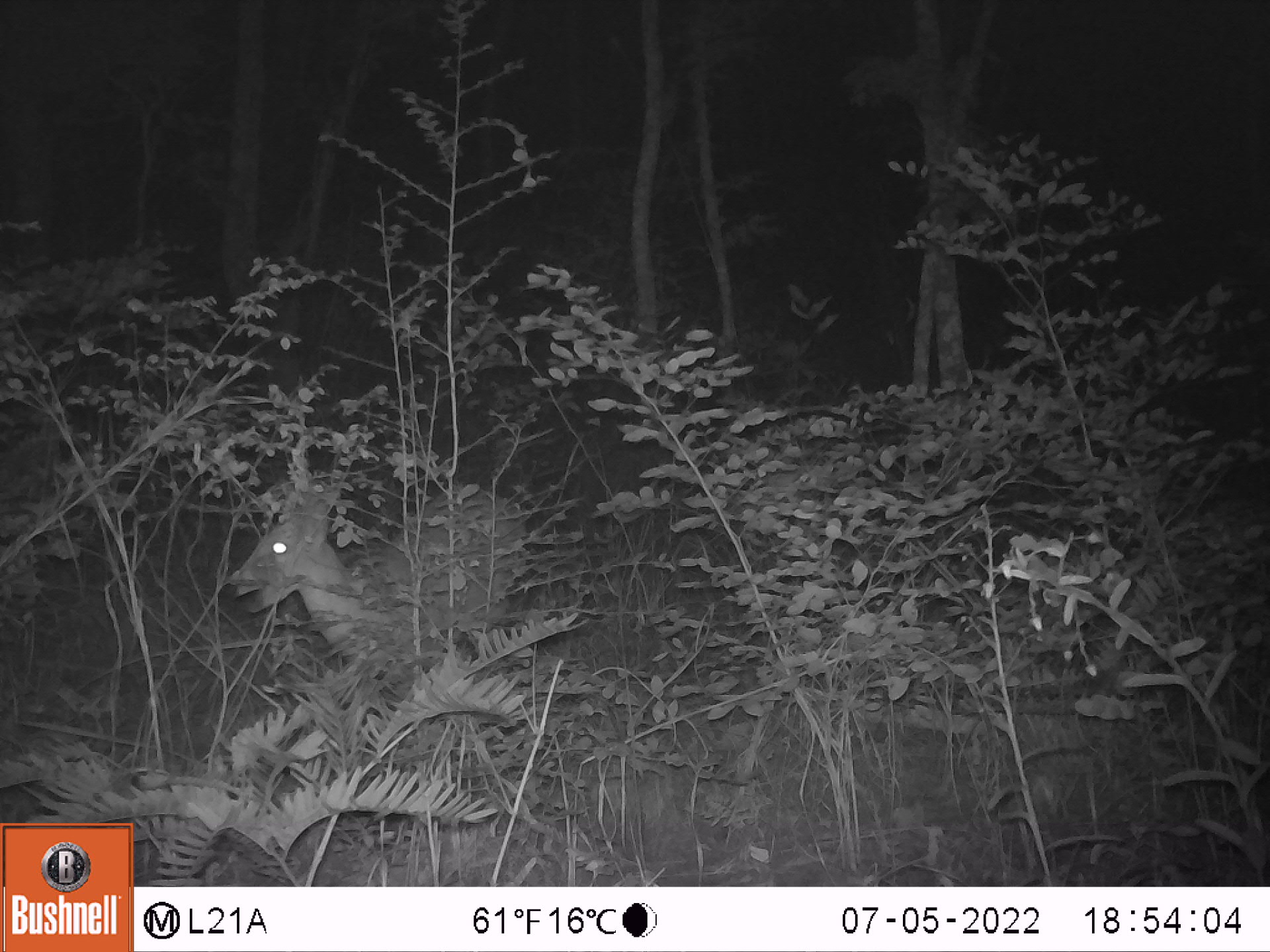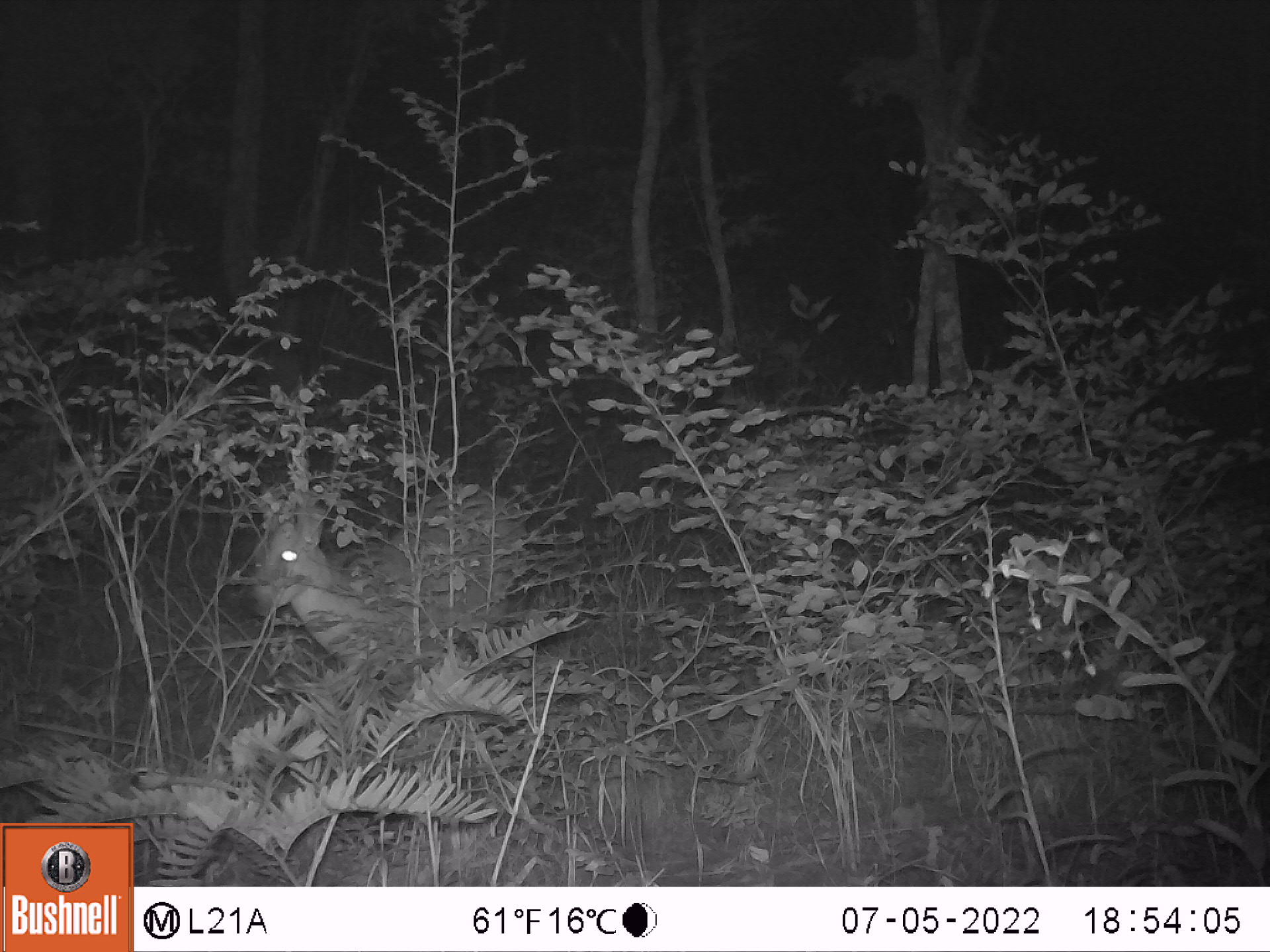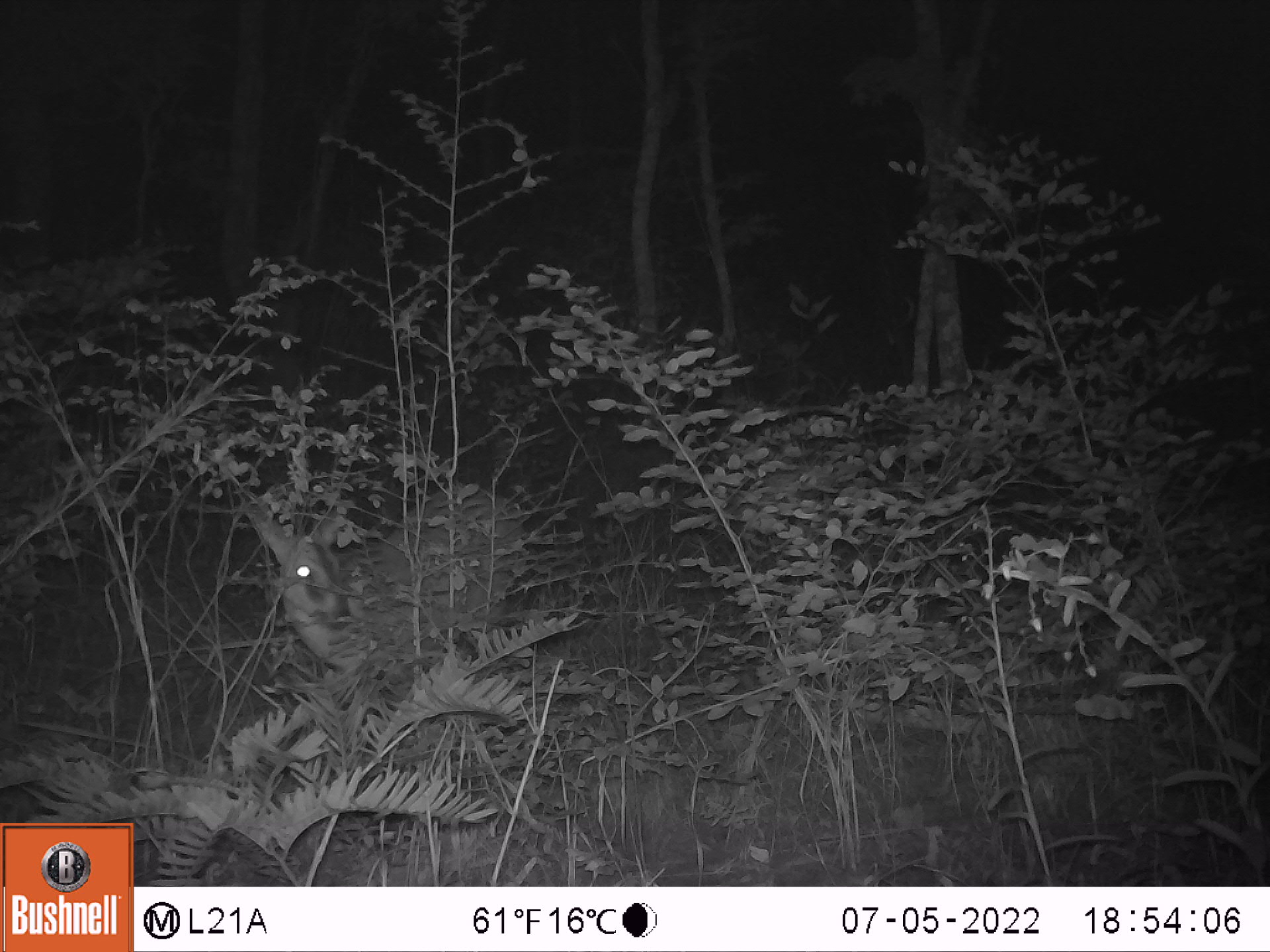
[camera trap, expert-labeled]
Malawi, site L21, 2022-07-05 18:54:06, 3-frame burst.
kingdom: Animalia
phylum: Chordata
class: Mammalia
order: Artiodactyla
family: Bovidae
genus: Sylvicapra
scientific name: Sylvicapra grimmia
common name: common duiker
Common duiker (Sylvicapra grimmia), count 1.